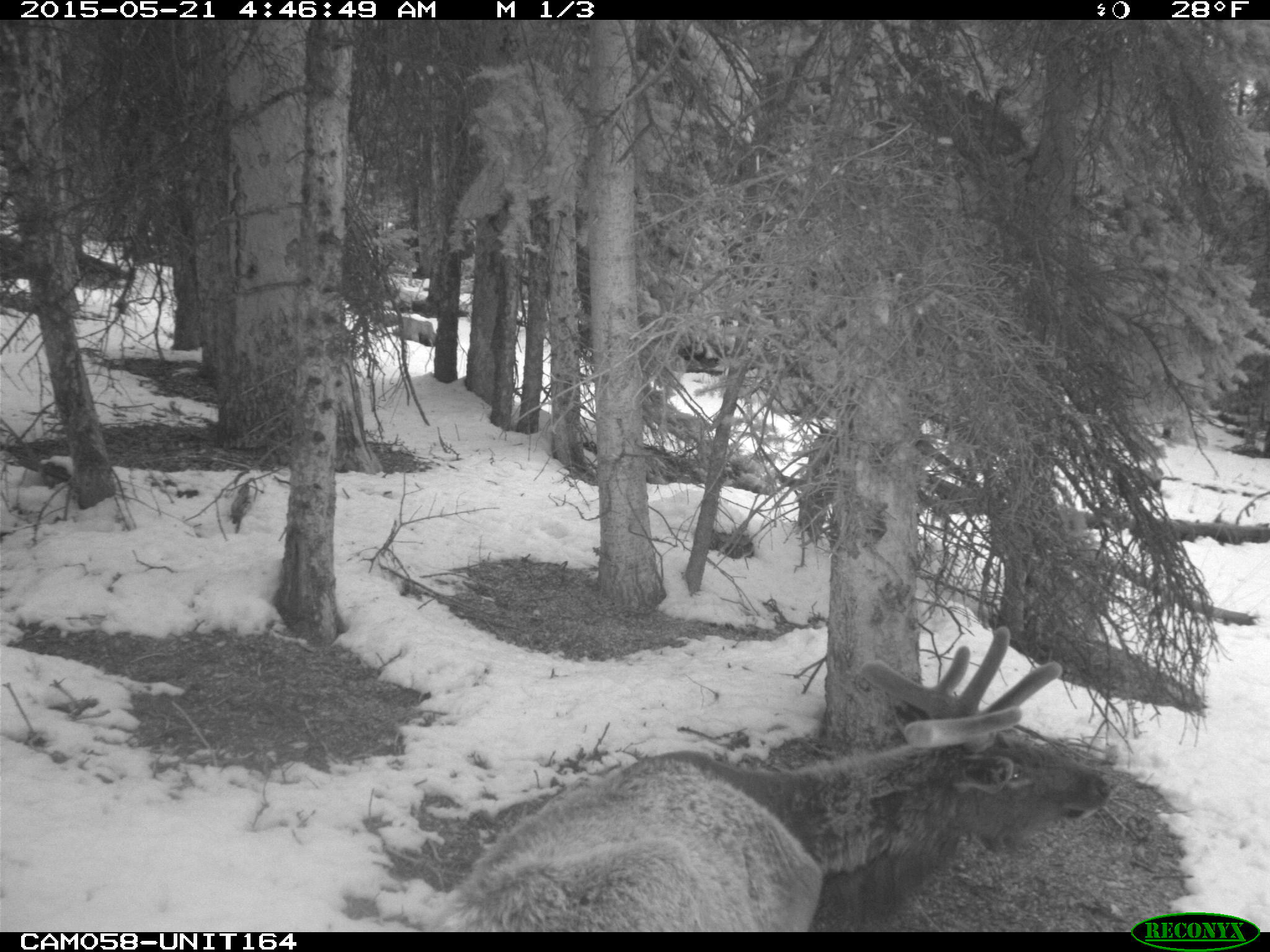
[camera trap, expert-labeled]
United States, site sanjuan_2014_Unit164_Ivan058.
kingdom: Animalia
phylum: Chordata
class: Mammalia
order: Artiodactyla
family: Cervidae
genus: Cervus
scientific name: Cervus elaphus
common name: red deer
Cervus elaphus (red deer).